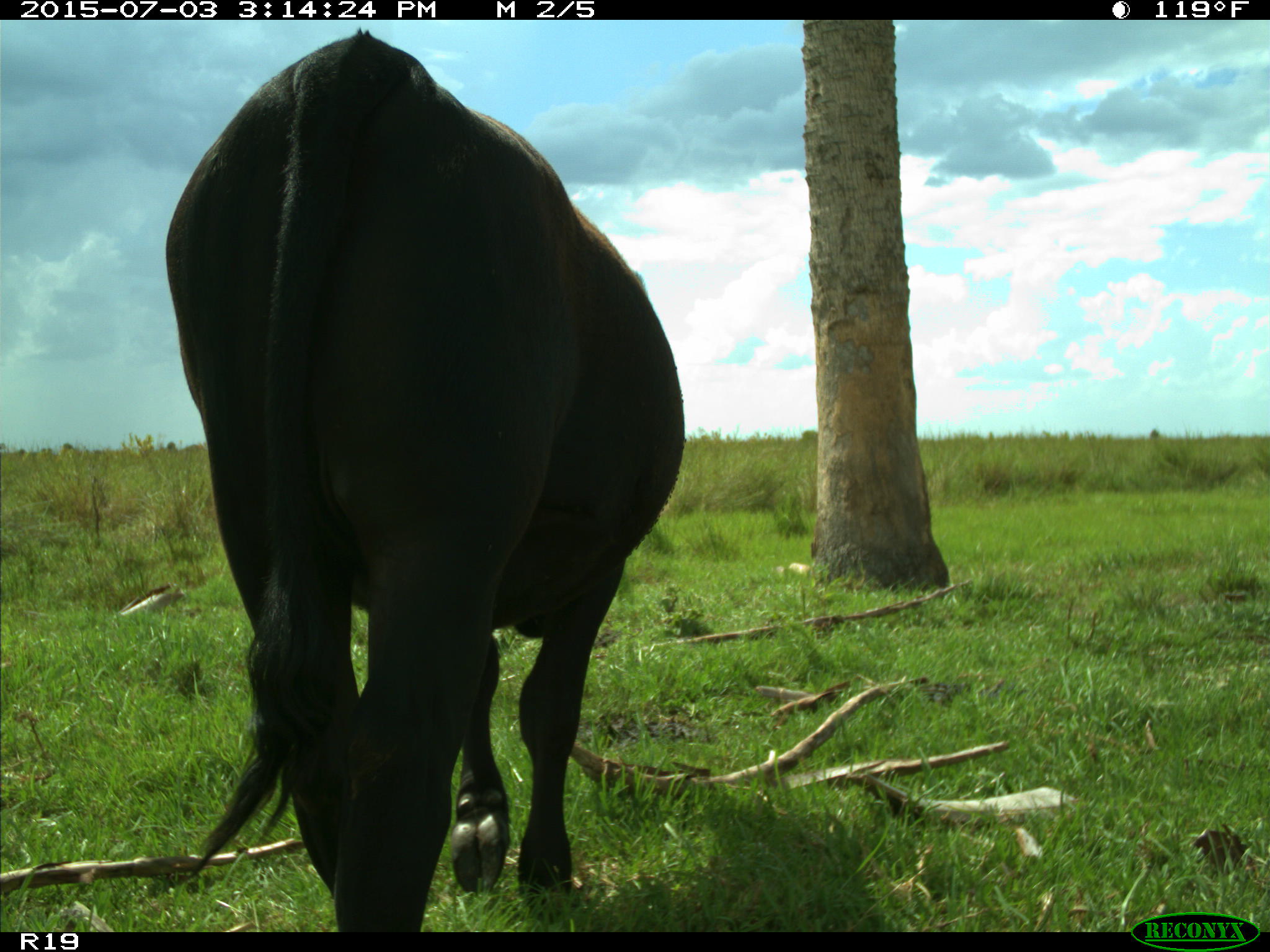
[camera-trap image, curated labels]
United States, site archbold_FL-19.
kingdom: Animalia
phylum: Chordata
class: Mammalia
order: Artiodactyla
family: Bovidae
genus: Bos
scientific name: Bos taurus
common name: domestic cow